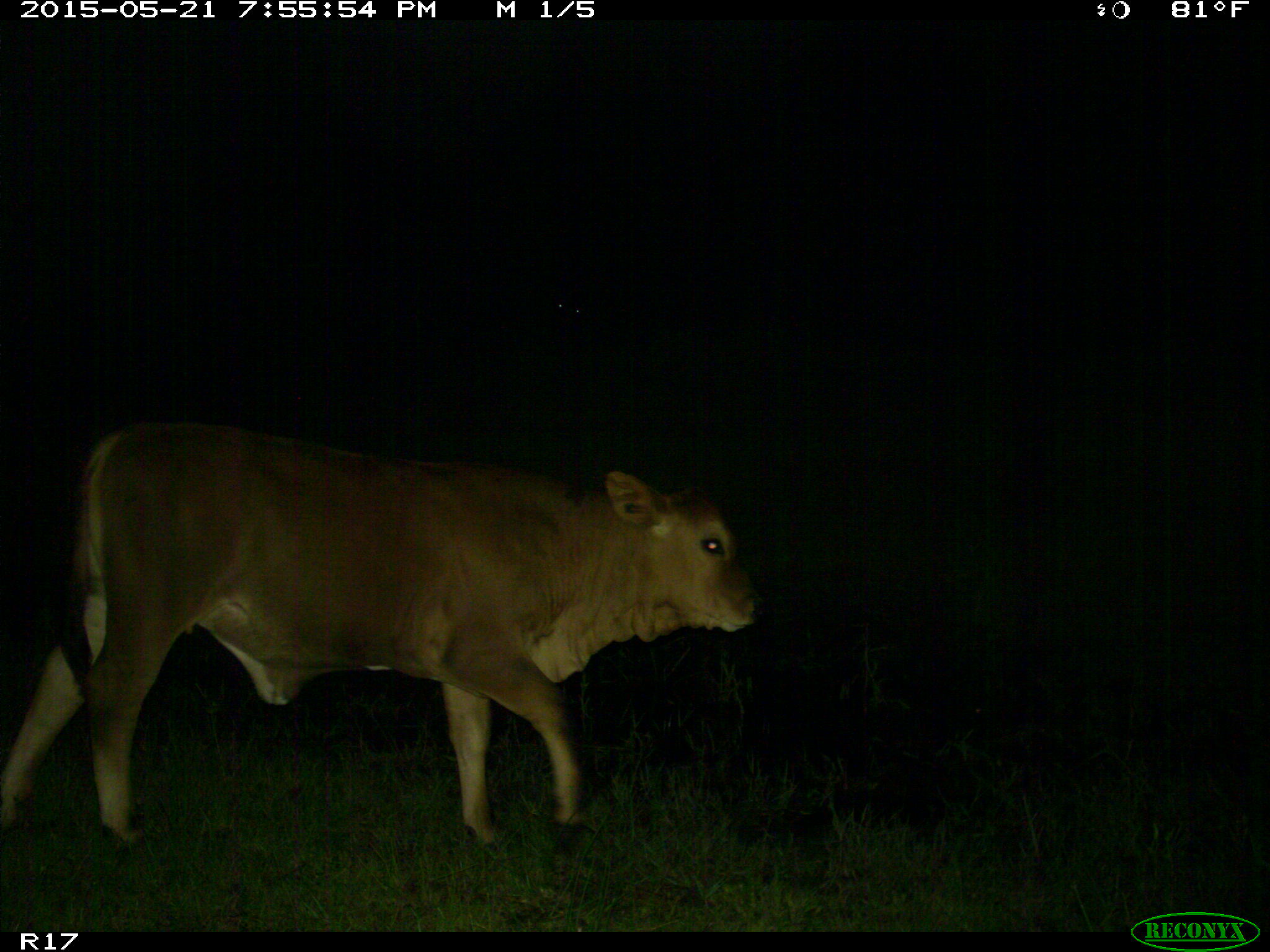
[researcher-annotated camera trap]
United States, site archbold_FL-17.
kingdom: Animalia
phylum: Chordata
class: Mammalia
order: Artiodactyla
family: Bovidae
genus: Bos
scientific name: Bos taurus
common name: domestic cow